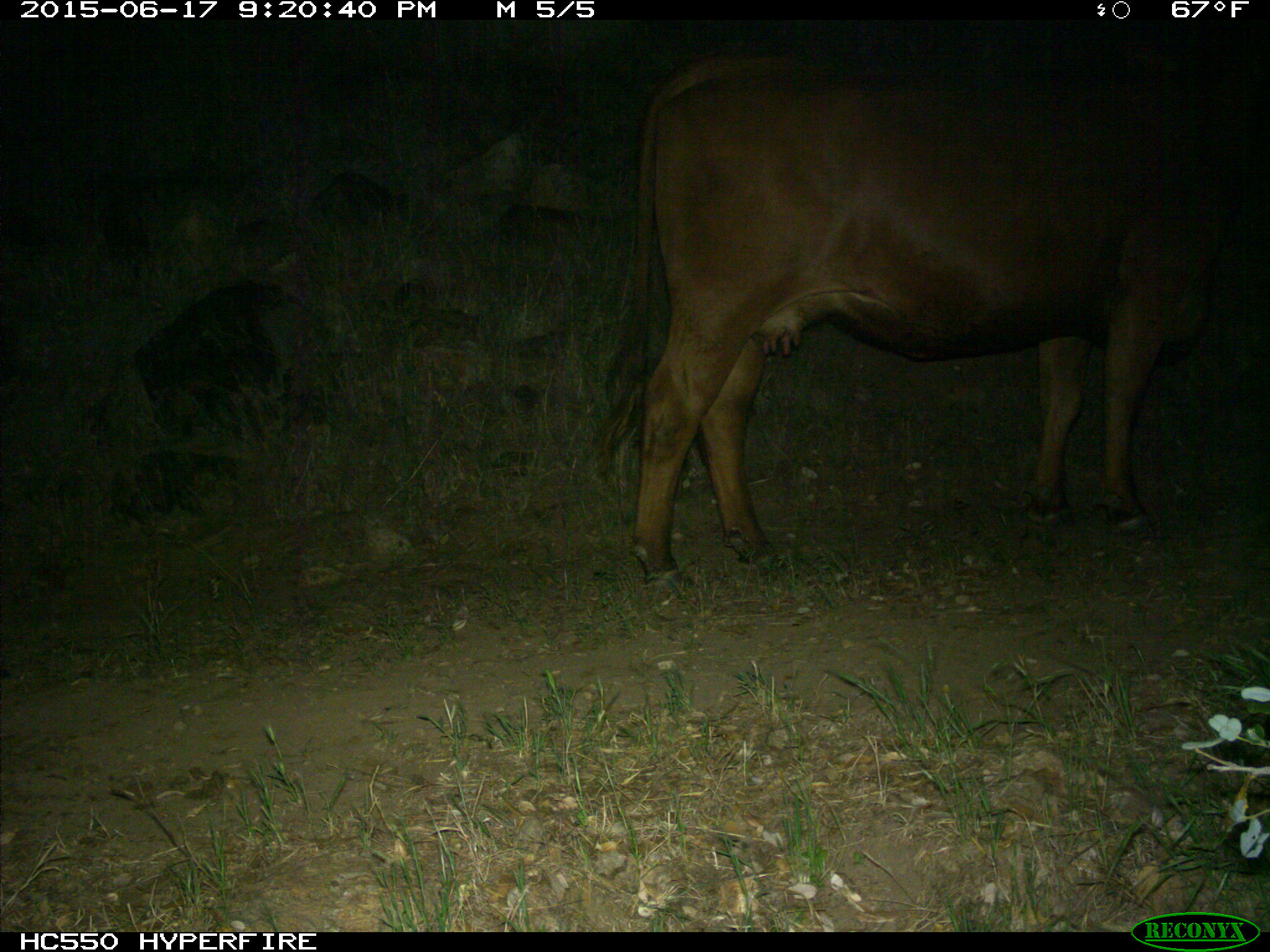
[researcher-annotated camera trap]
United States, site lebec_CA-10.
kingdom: Animalia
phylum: Chordata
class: Mammalia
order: Artiodactyla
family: Bovidae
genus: Bos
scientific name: Bos taurus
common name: domestic cow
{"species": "Bos taurus (domestic cow)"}